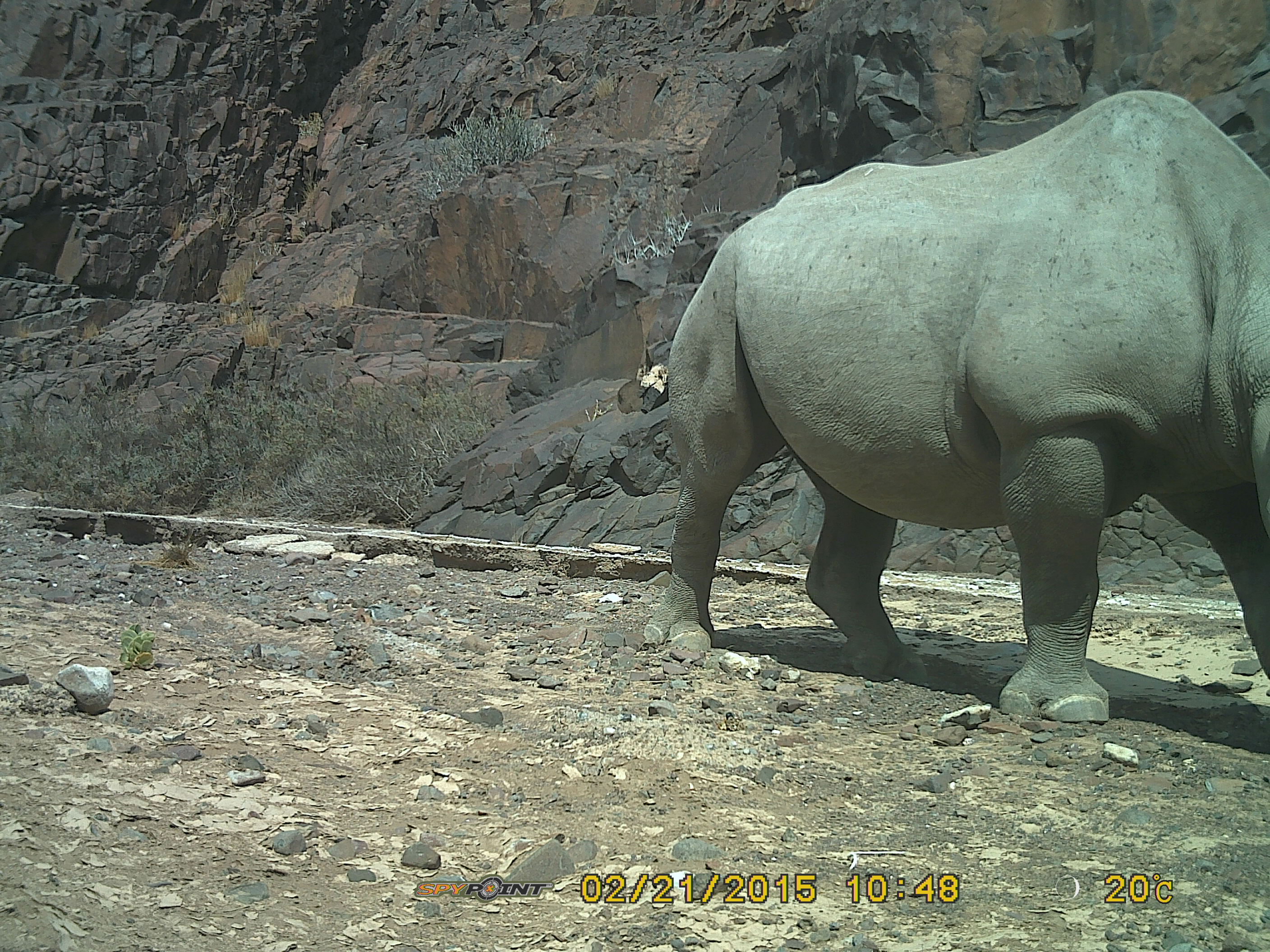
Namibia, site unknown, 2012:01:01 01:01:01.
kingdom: Animalia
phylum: Chordata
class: Mammalia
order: Perissodactyla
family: Rhinocerotidae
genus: Diceros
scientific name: Diceros bicornis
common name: black rhinoceros